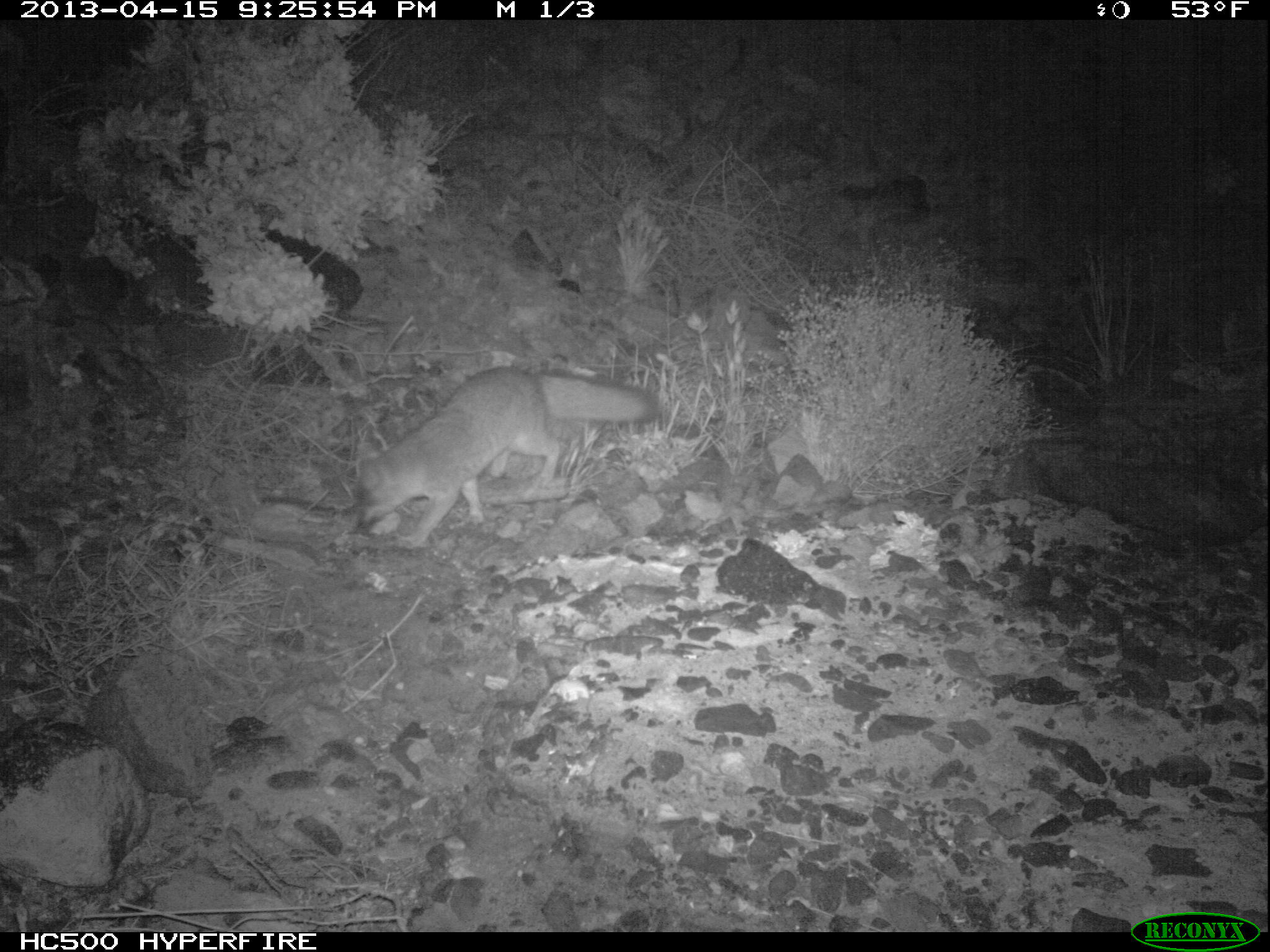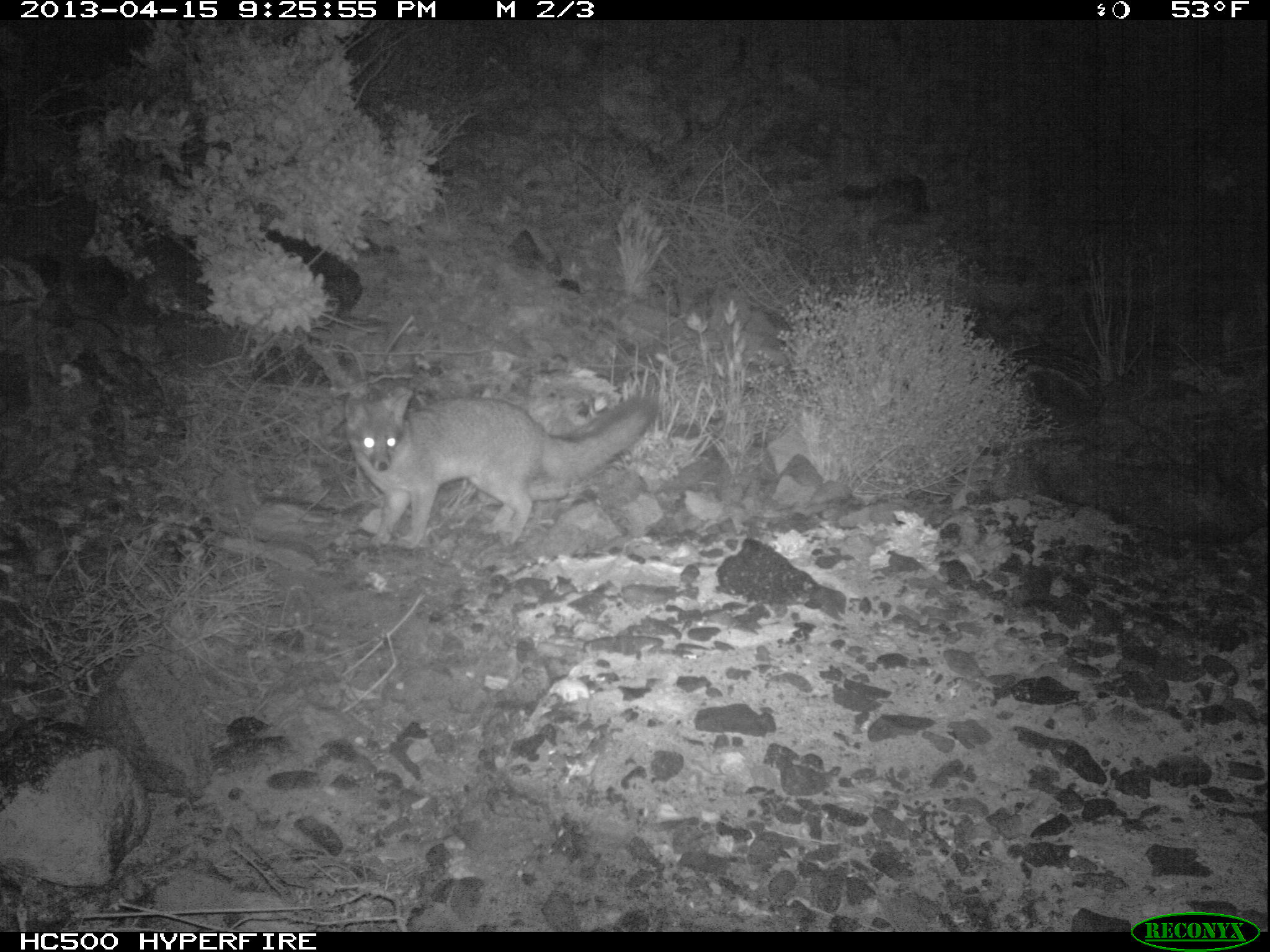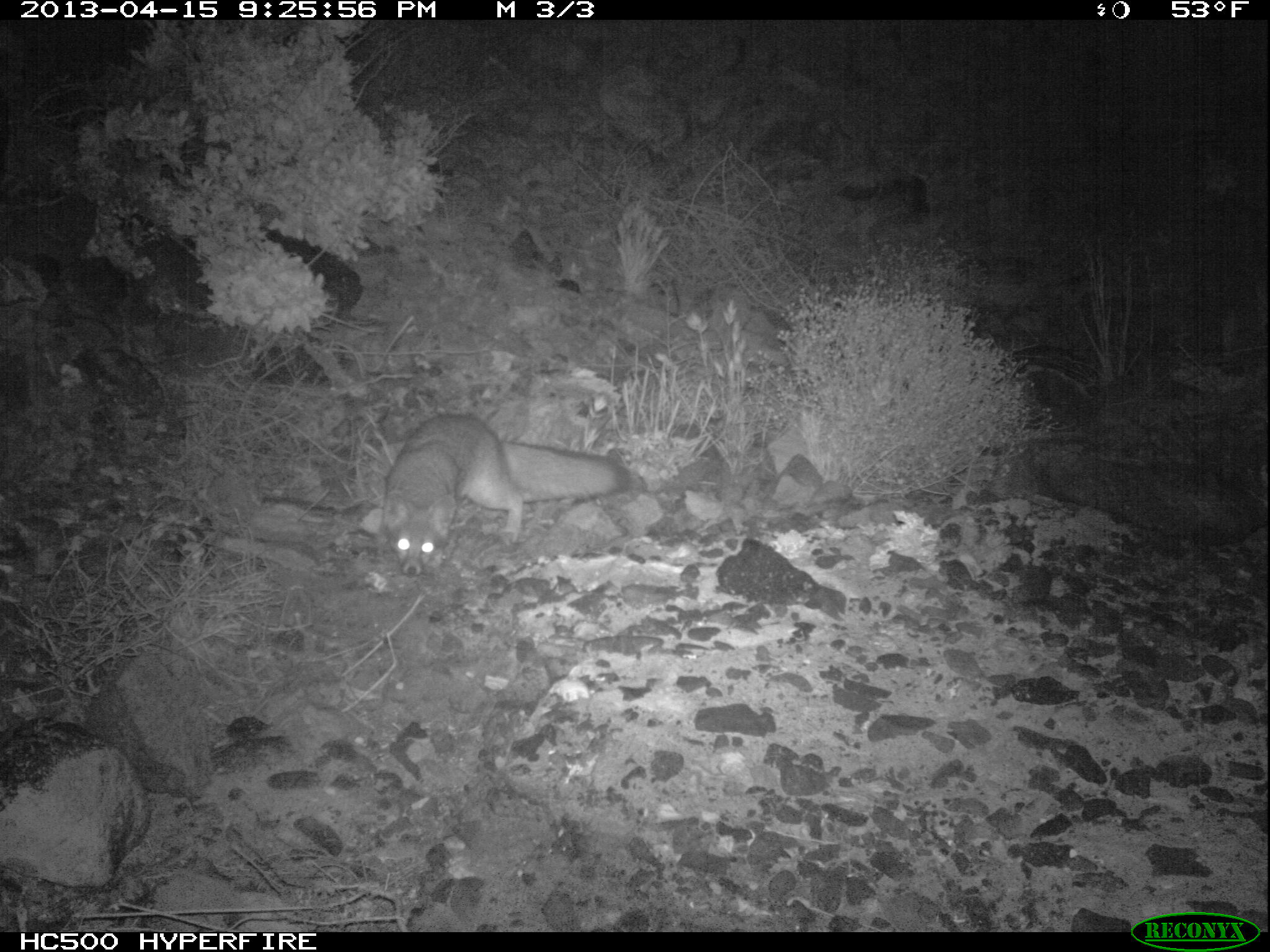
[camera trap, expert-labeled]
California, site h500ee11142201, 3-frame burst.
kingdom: Animalia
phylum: Chordata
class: Mammalia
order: Carnivora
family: Canidae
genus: Urocyon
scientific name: Urocyon littoralis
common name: island fox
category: fox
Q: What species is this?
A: Fox (island fox) (Urocyon littoralis).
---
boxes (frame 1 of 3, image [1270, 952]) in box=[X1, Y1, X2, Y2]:
fox: box=[353, 365, 659, 553]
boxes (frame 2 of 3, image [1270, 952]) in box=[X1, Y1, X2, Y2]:
fox: box=[346, 382, 659, 549]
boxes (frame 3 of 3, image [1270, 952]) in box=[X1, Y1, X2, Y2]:
fox: box=[383, 414, 629, 576]